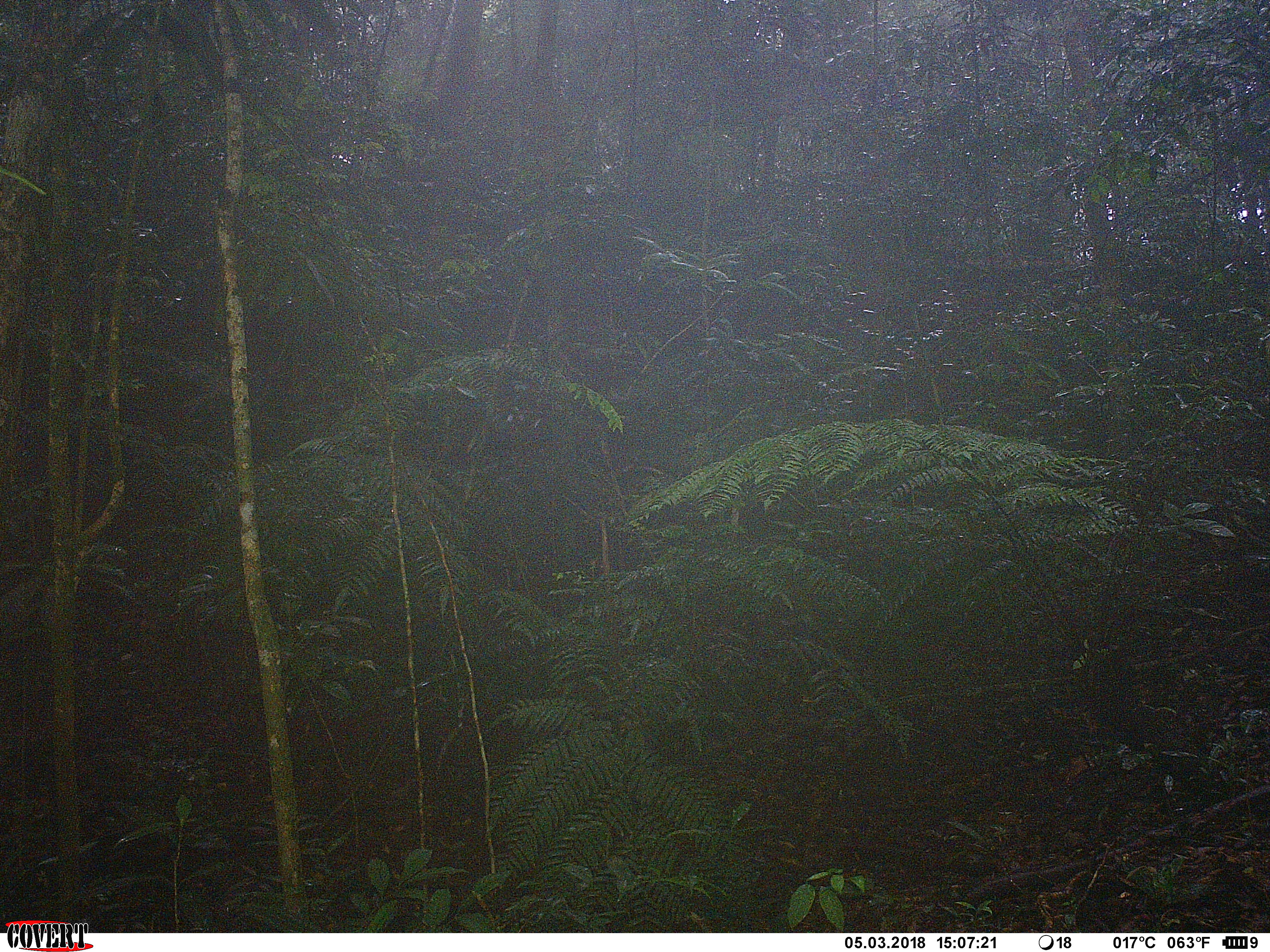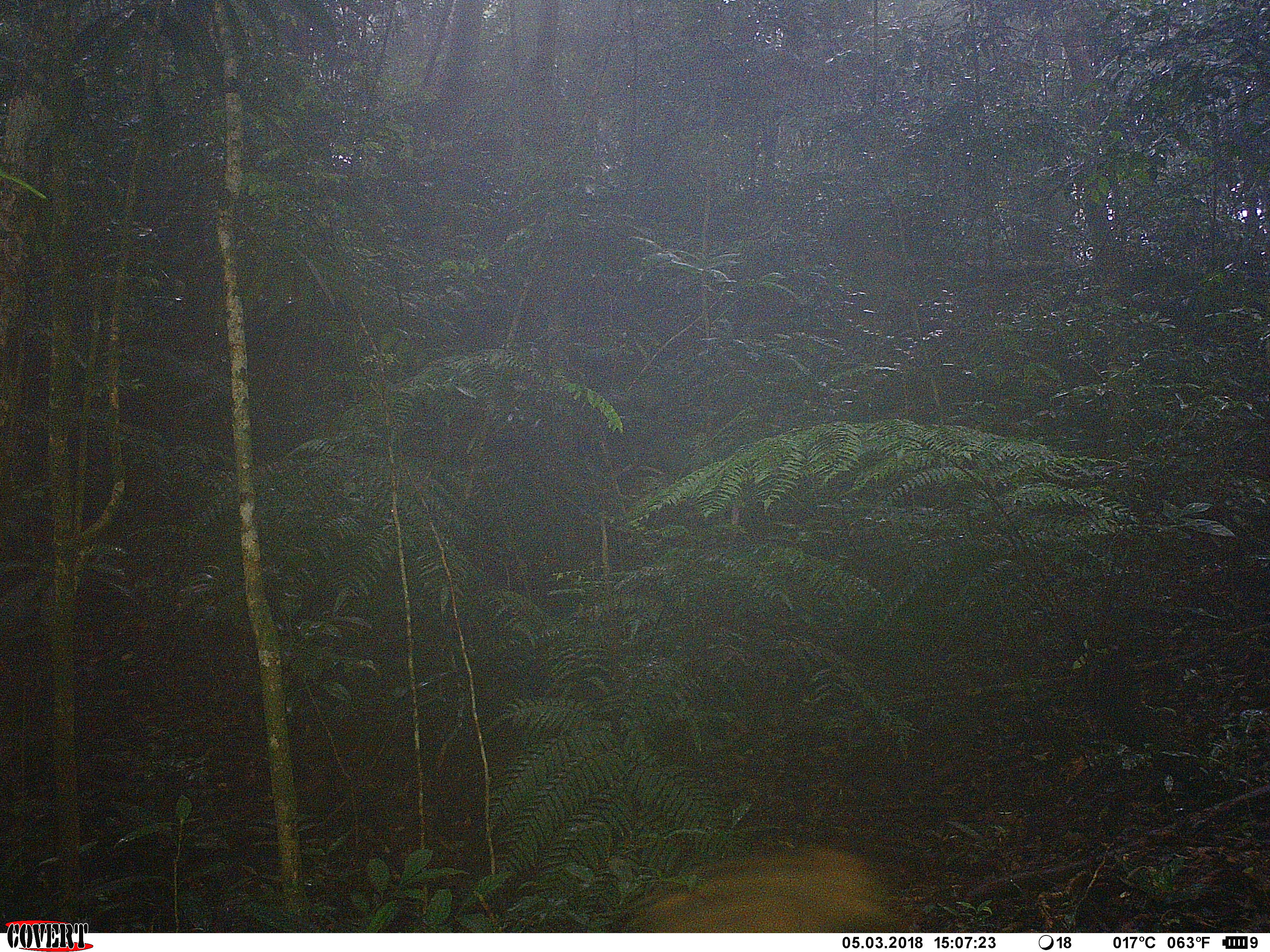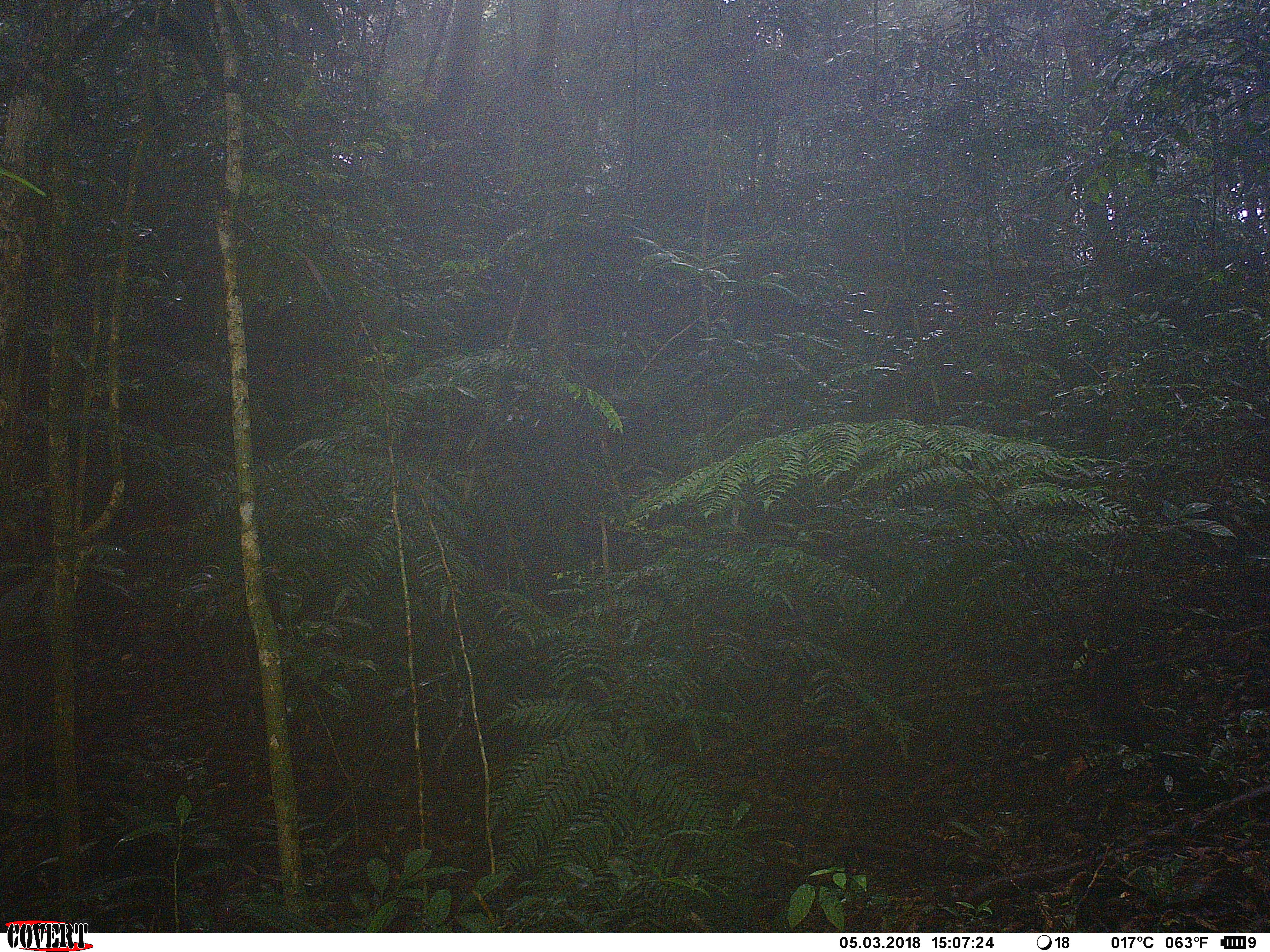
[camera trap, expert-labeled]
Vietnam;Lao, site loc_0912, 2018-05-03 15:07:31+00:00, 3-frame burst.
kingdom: Animalia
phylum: Chordata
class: Mammalia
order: Artiodactyla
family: Suidae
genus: Sus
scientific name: Sus scrofa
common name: eurasian wild pig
Eurasian wild pig (Sus scrofa). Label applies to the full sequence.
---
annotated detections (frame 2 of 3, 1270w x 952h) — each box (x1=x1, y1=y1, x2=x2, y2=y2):
eurasian wild pig: (x1=628, y1=846, x2=894, y2=933)